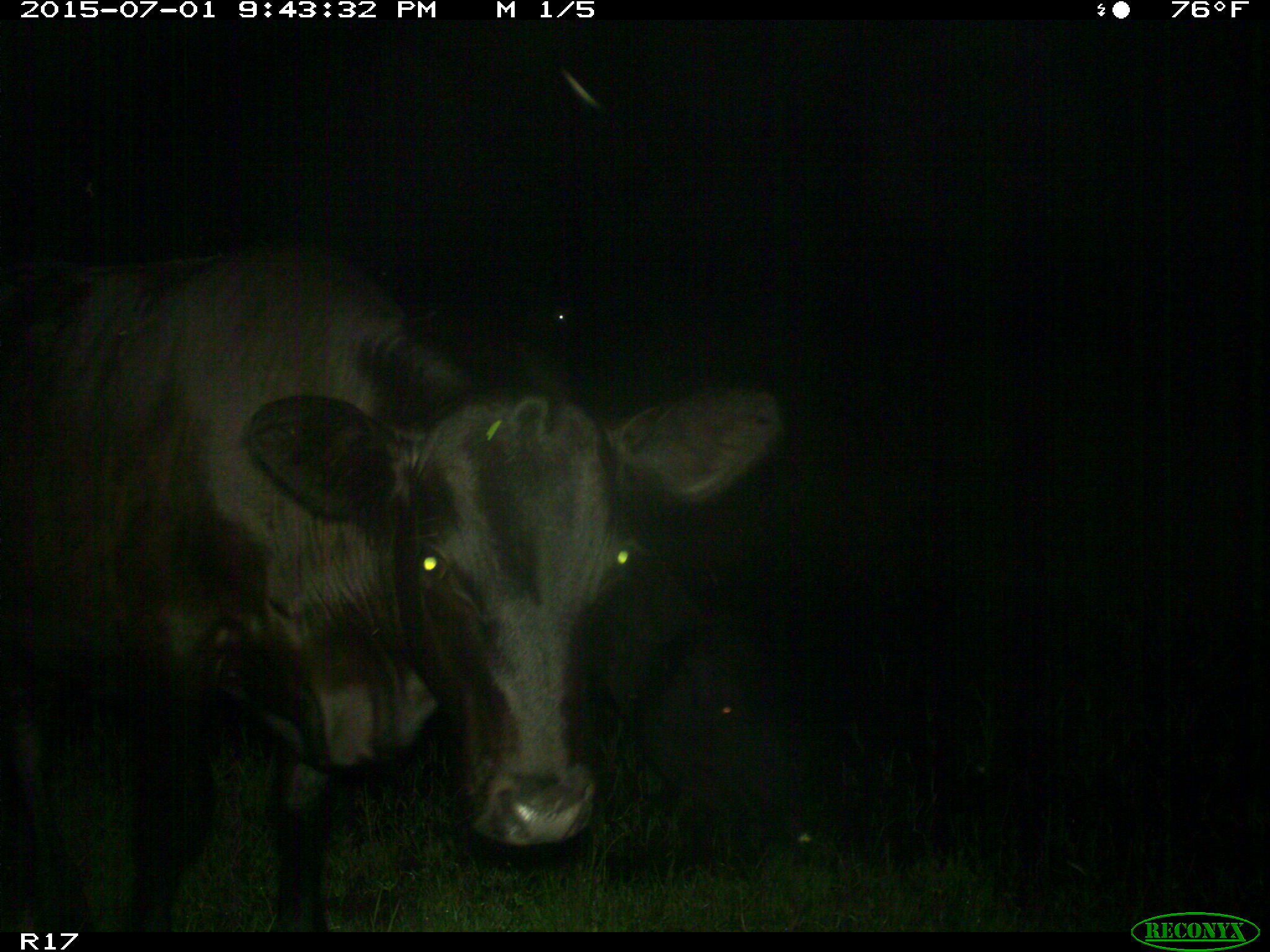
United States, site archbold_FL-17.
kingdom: Animalia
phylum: Chordata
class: Mammalia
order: Artiodactyla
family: Bovidae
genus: Bos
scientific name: Bos taurus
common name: domestic cow